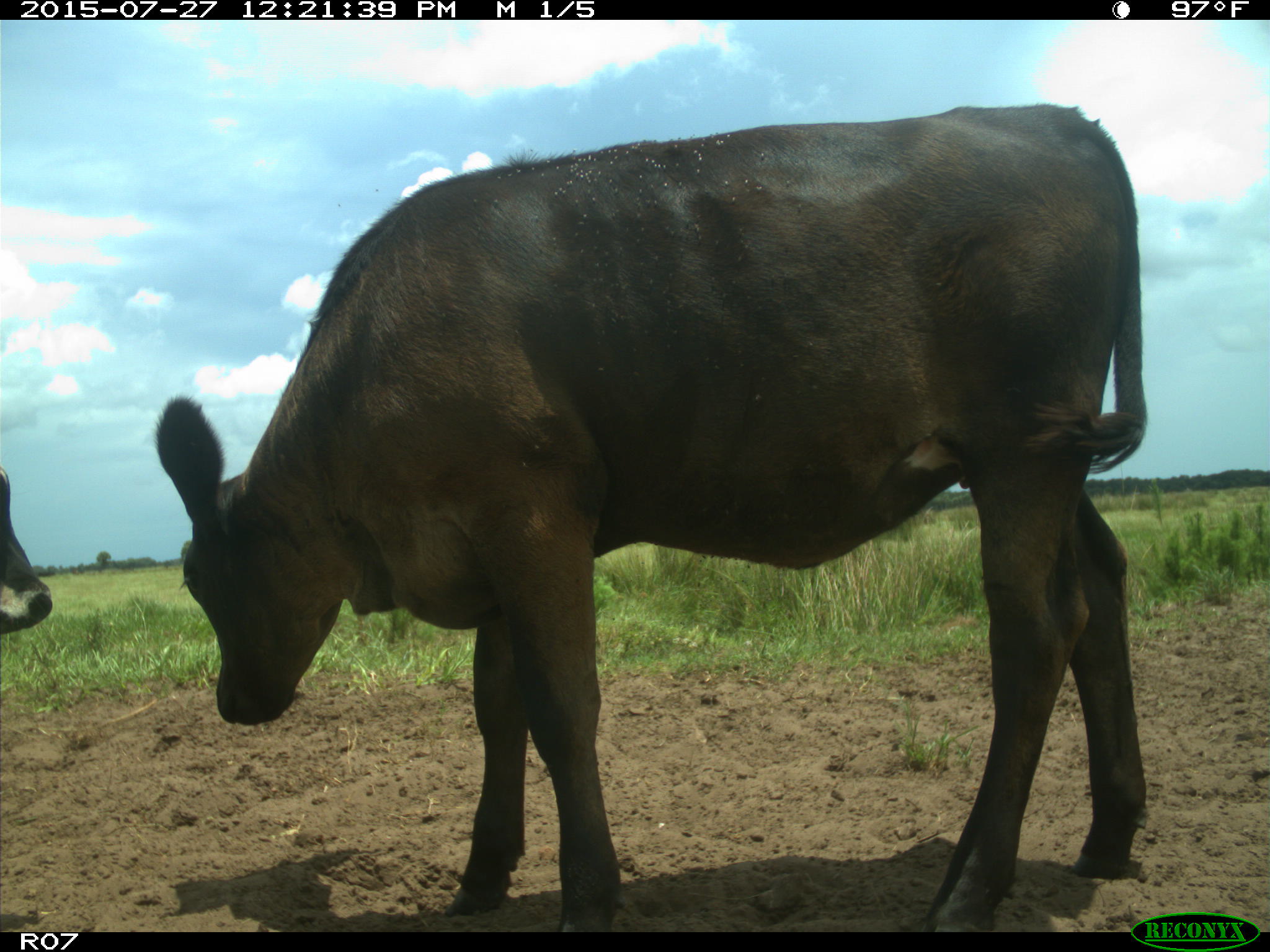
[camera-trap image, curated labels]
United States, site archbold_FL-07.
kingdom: Animalia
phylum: Chordata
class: Mammalia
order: Artiodactyla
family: Bovidae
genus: Bos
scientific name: Bos taurus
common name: domestic cow